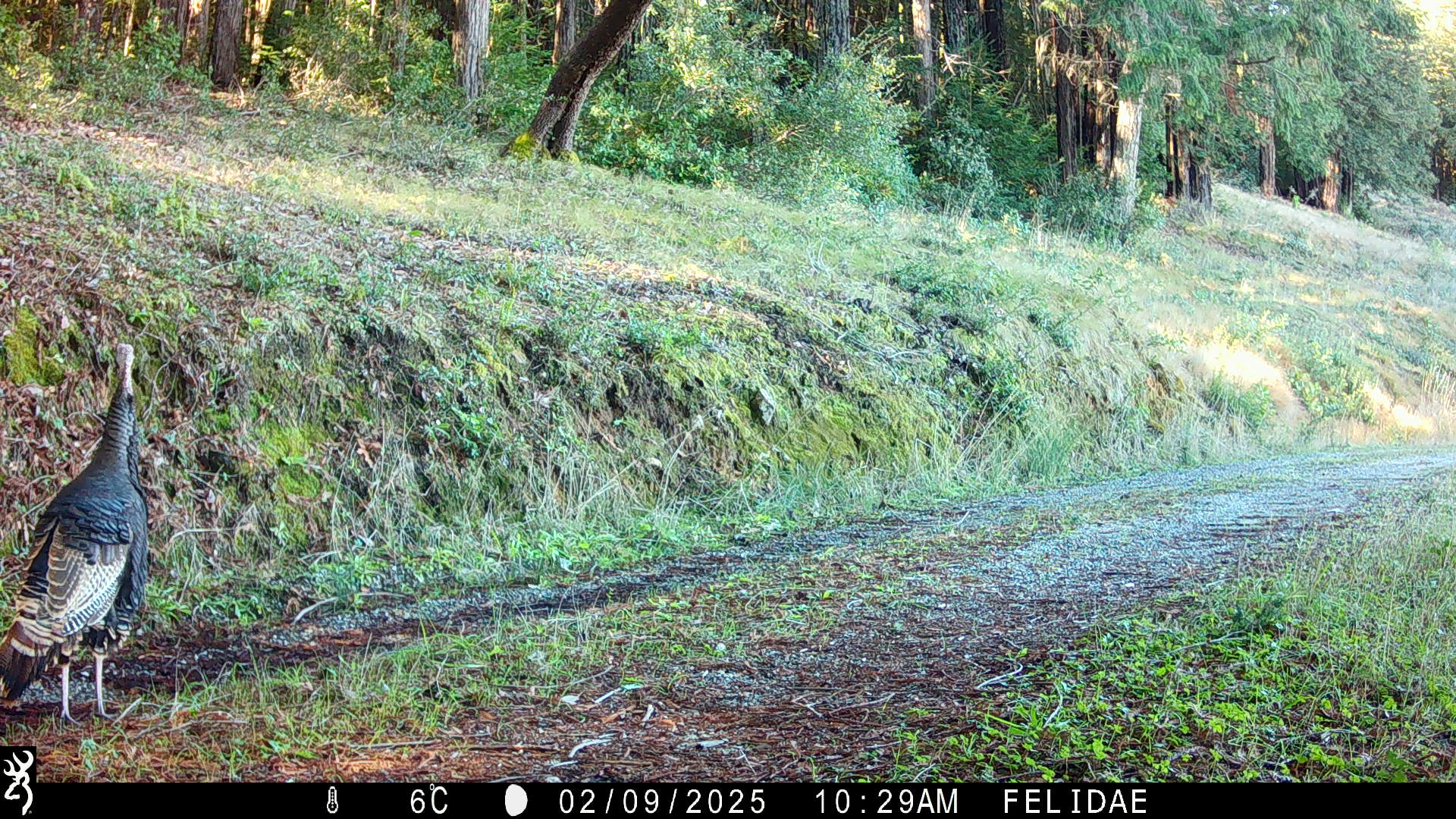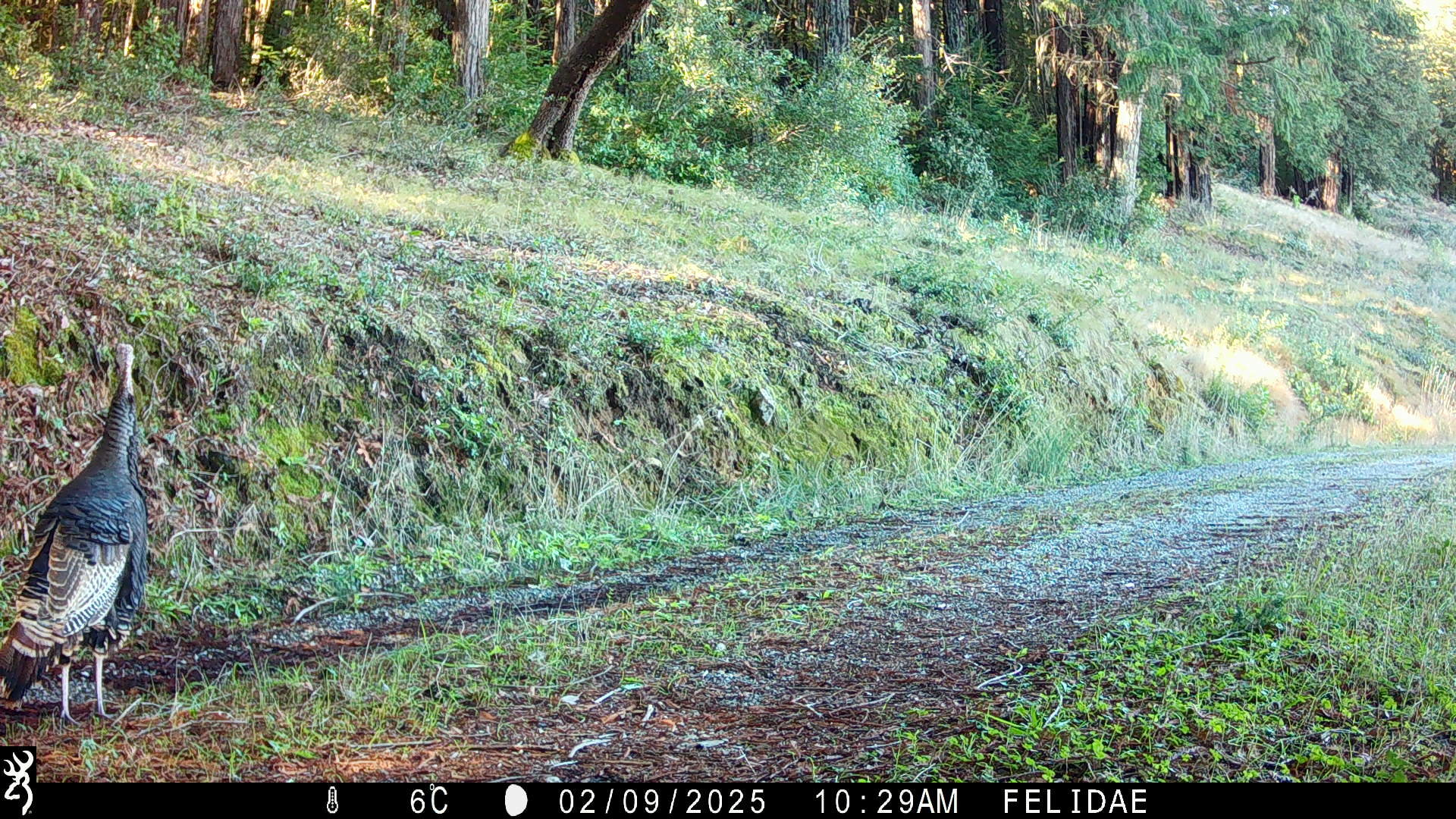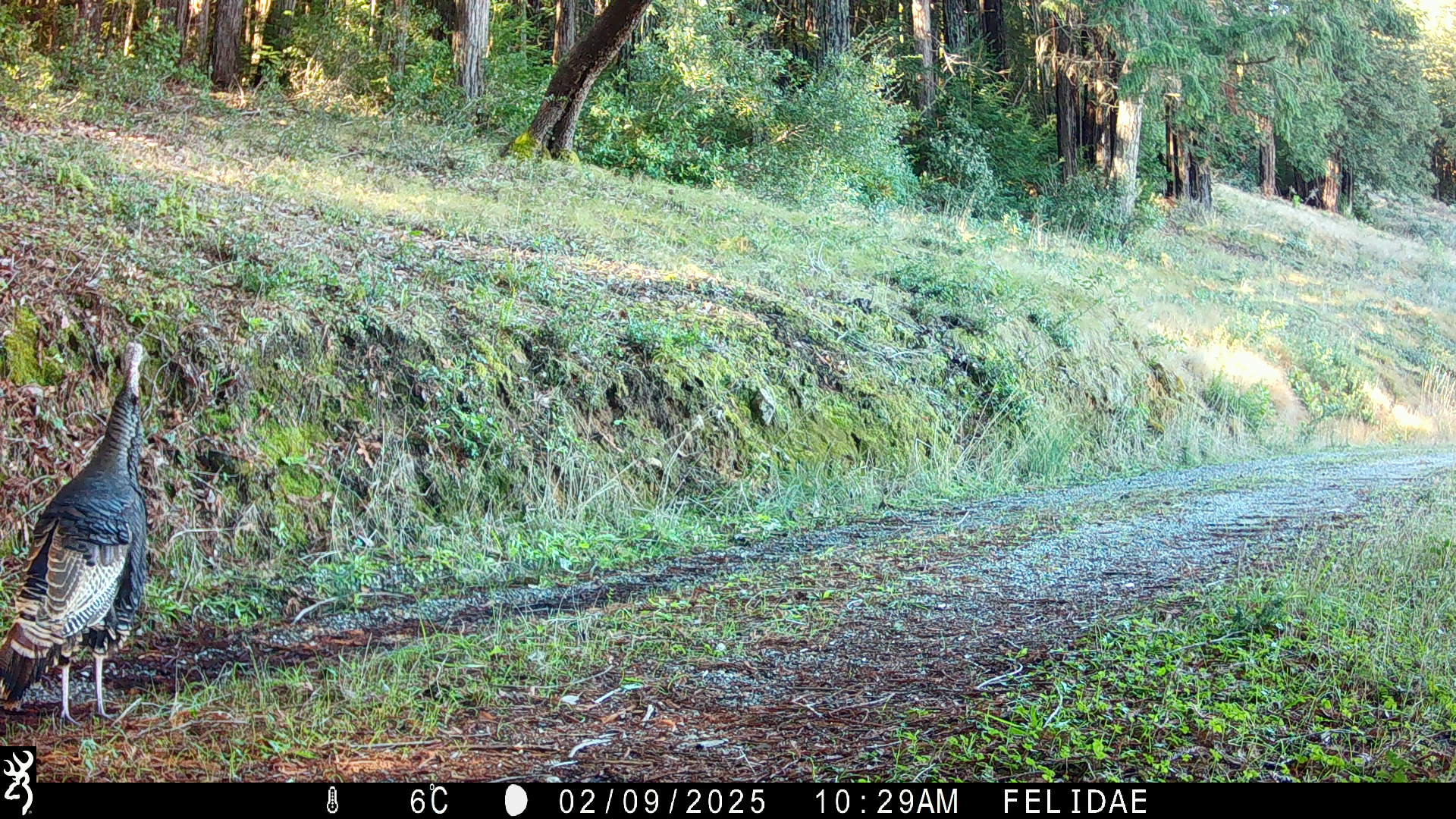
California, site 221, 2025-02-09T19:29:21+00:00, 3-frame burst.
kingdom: Animalia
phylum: Chordata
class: Aves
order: Galliformes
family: Phasianidae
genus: Meleagris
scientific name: Meleagris gallopavo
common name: turkey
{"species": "turkey (Meleagris gallopavo)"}